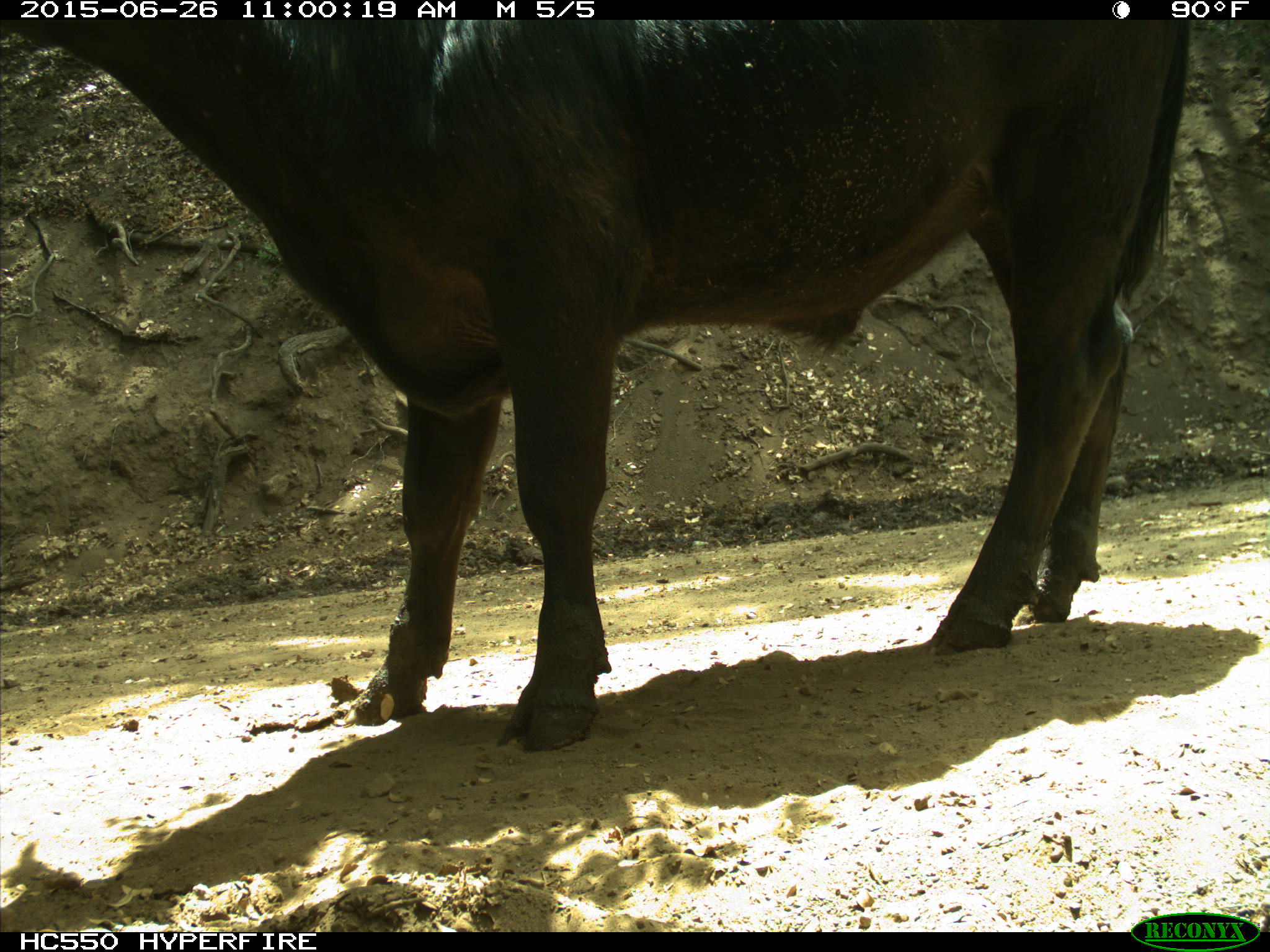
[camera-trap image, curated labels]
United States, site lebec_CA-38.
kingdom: Animalia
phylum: Chordata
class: Mammalia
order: Artiodactyla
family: Bovidae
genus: Bos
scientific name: Bos taurus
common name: domestic cow